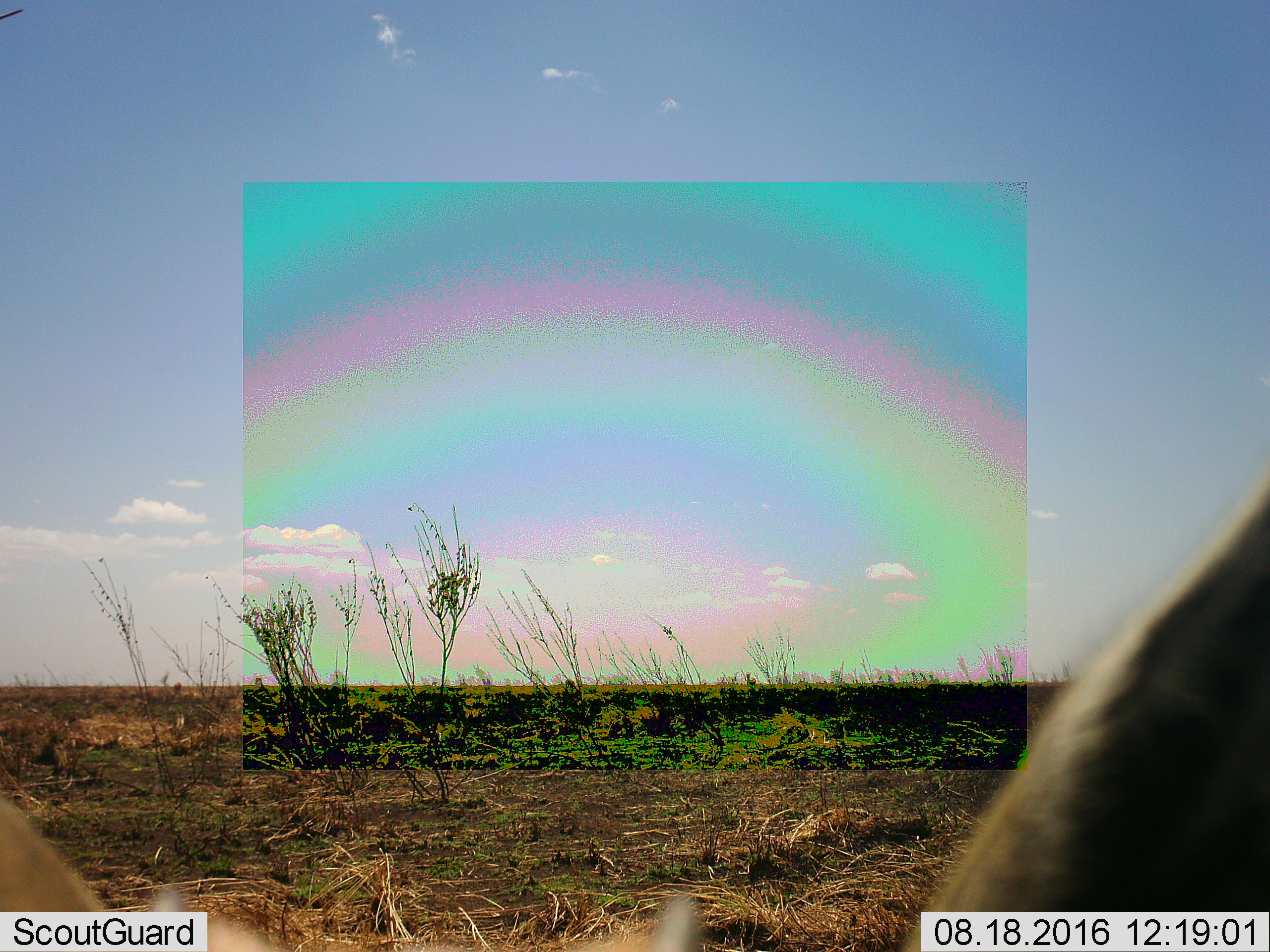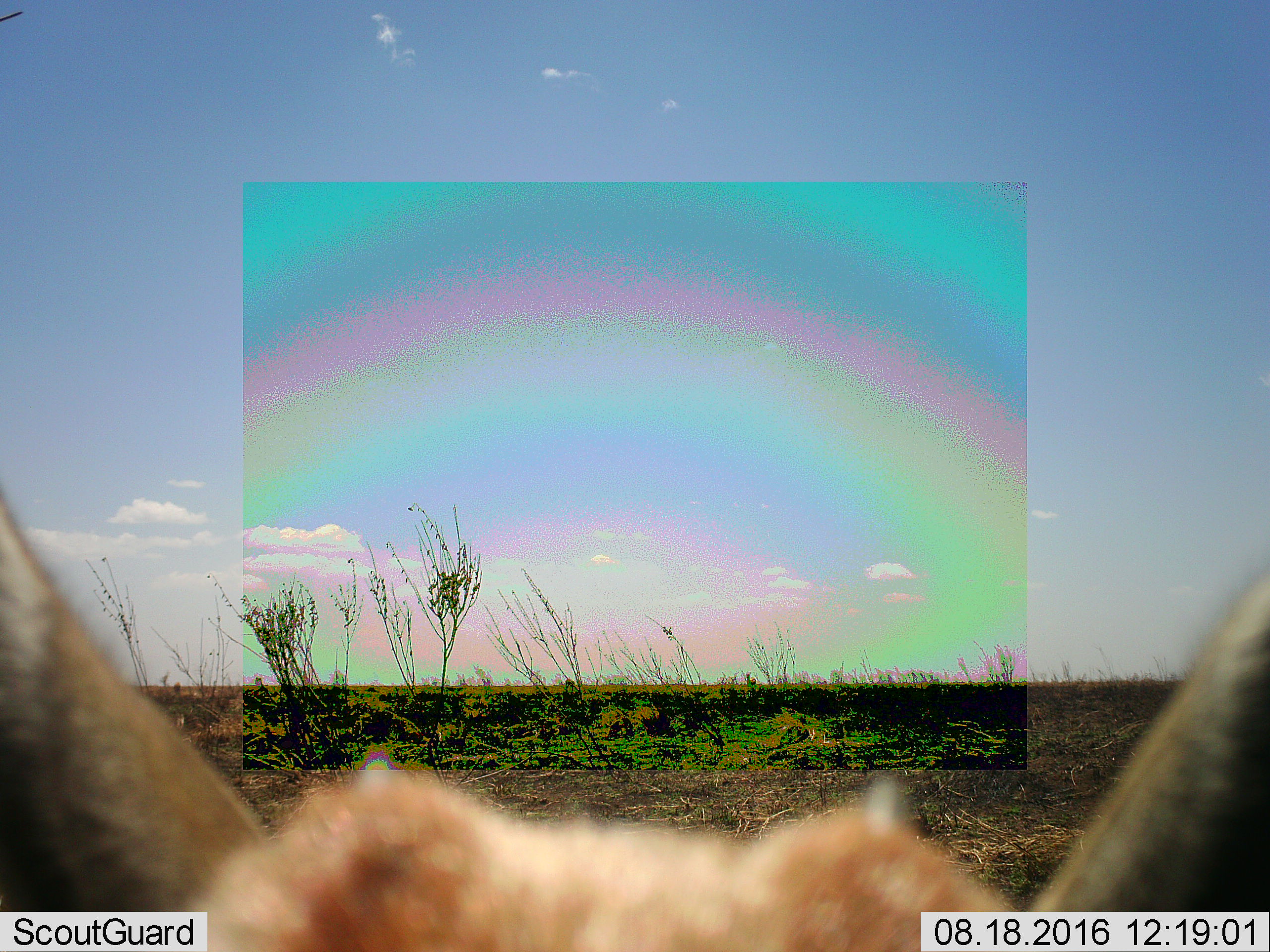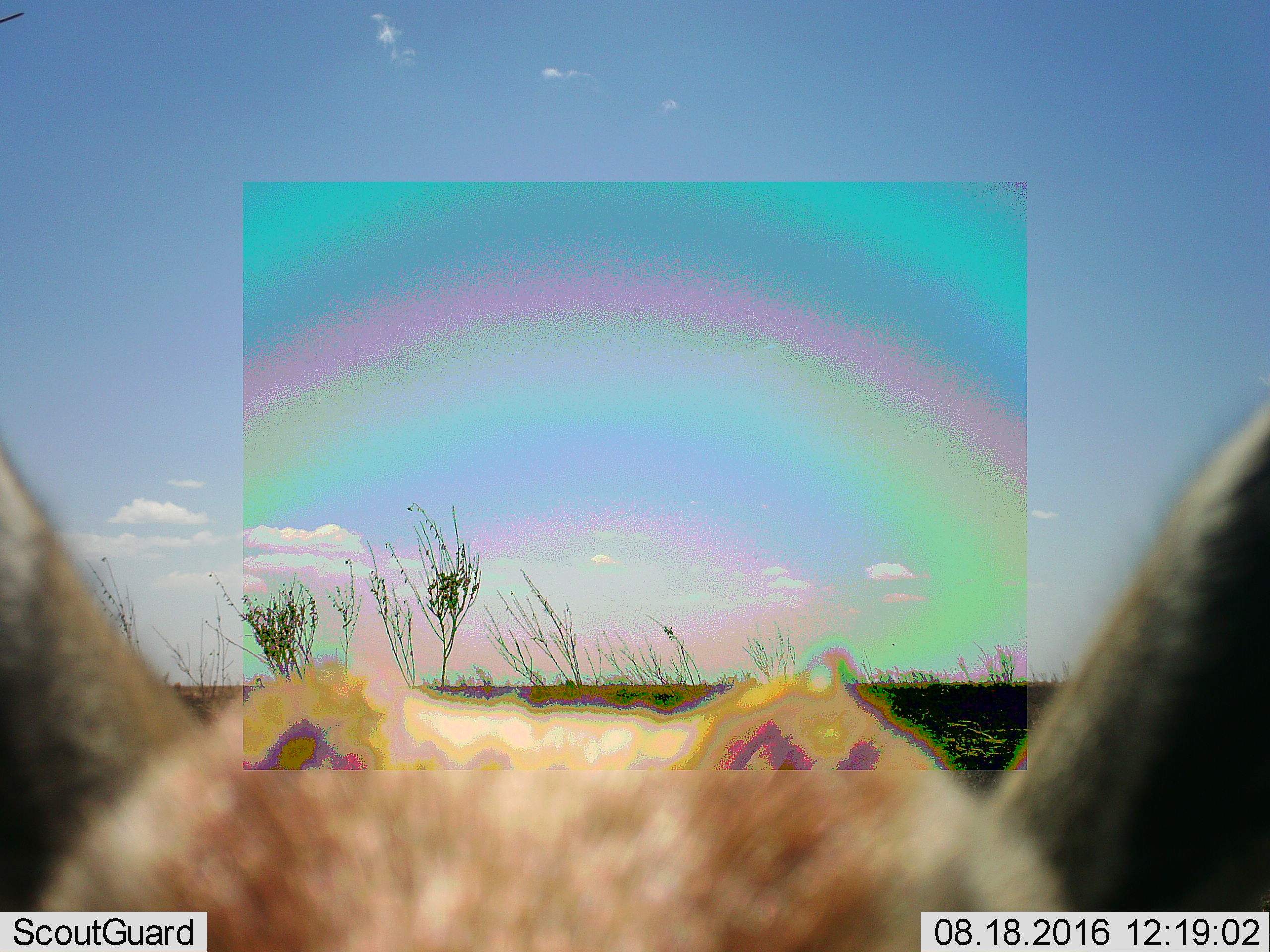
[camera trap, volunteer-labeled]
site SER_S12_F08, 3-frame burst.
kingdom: Animalia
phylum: Chordata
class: Mammalia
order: Artiodactyla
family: Bovidae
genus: Eudorcas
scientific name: Eudorcas thomsonii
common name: thomson's gazelle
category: gazellethomsons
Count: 1.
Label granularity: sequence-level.